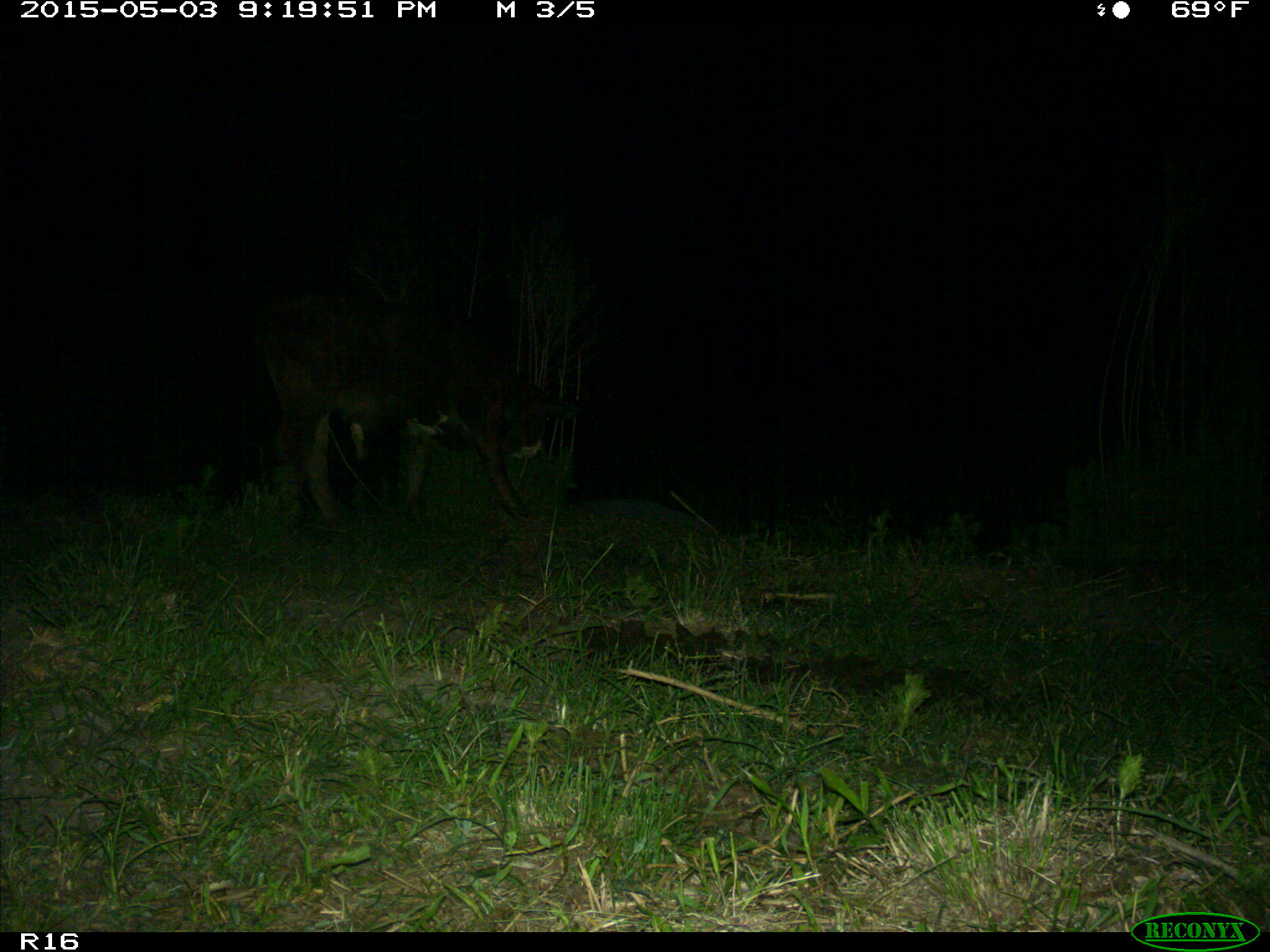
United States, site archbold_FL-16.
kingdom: Animalia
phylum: Chordata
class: Mammalia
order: Artiodactyla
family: Bovidae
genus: Bos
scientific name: Bos taurus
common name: domestic cow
Bos taurus (domestic cow).